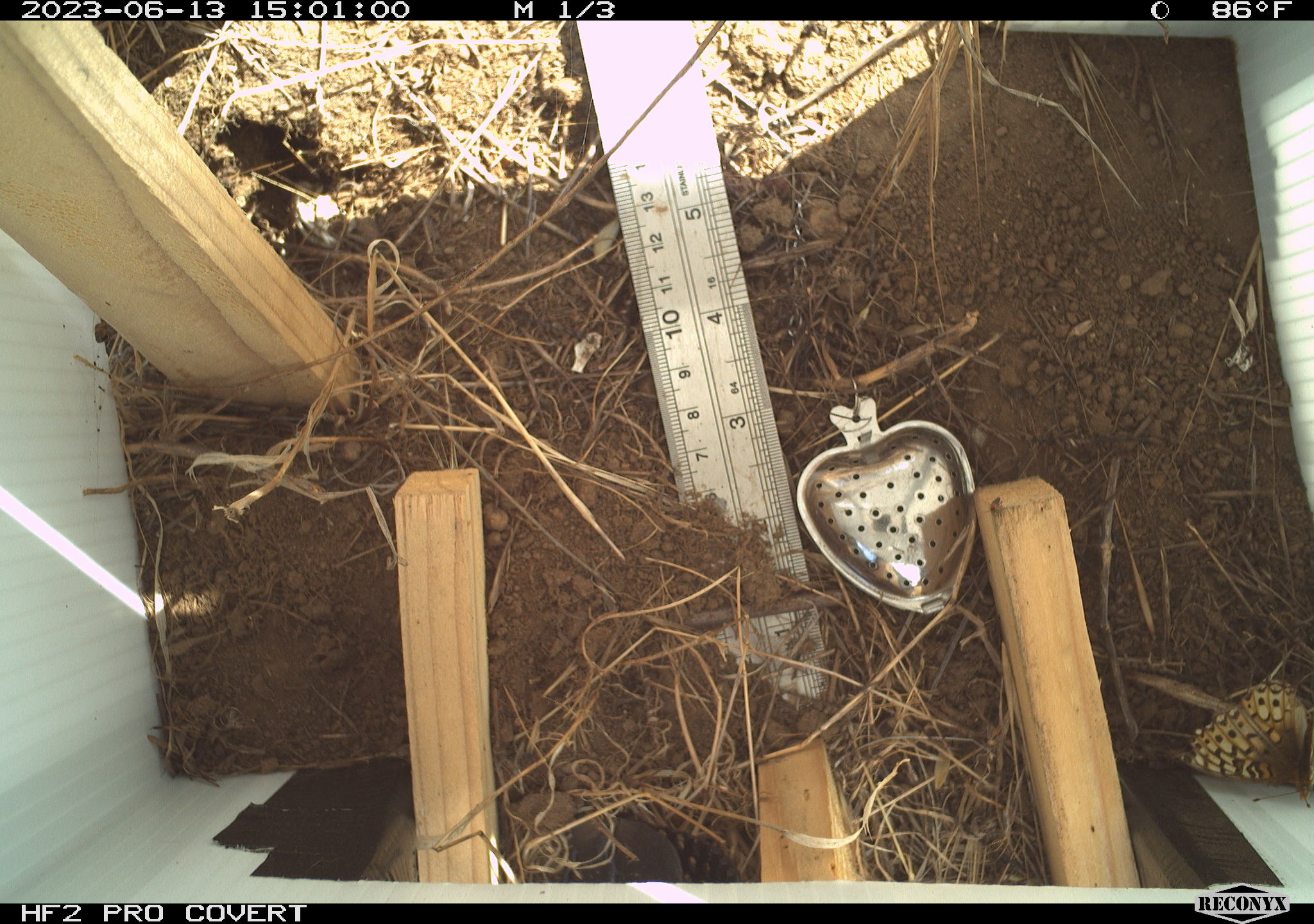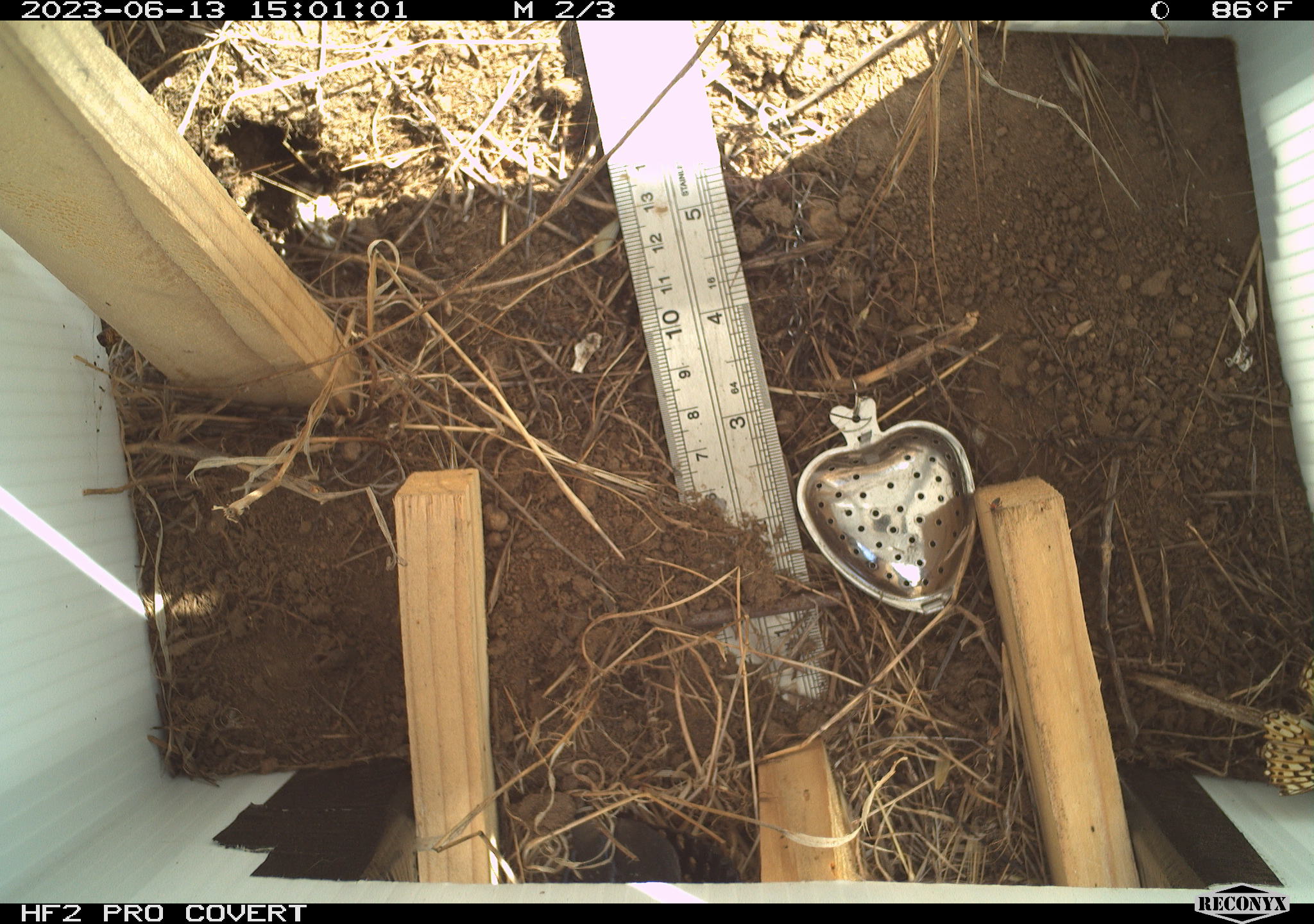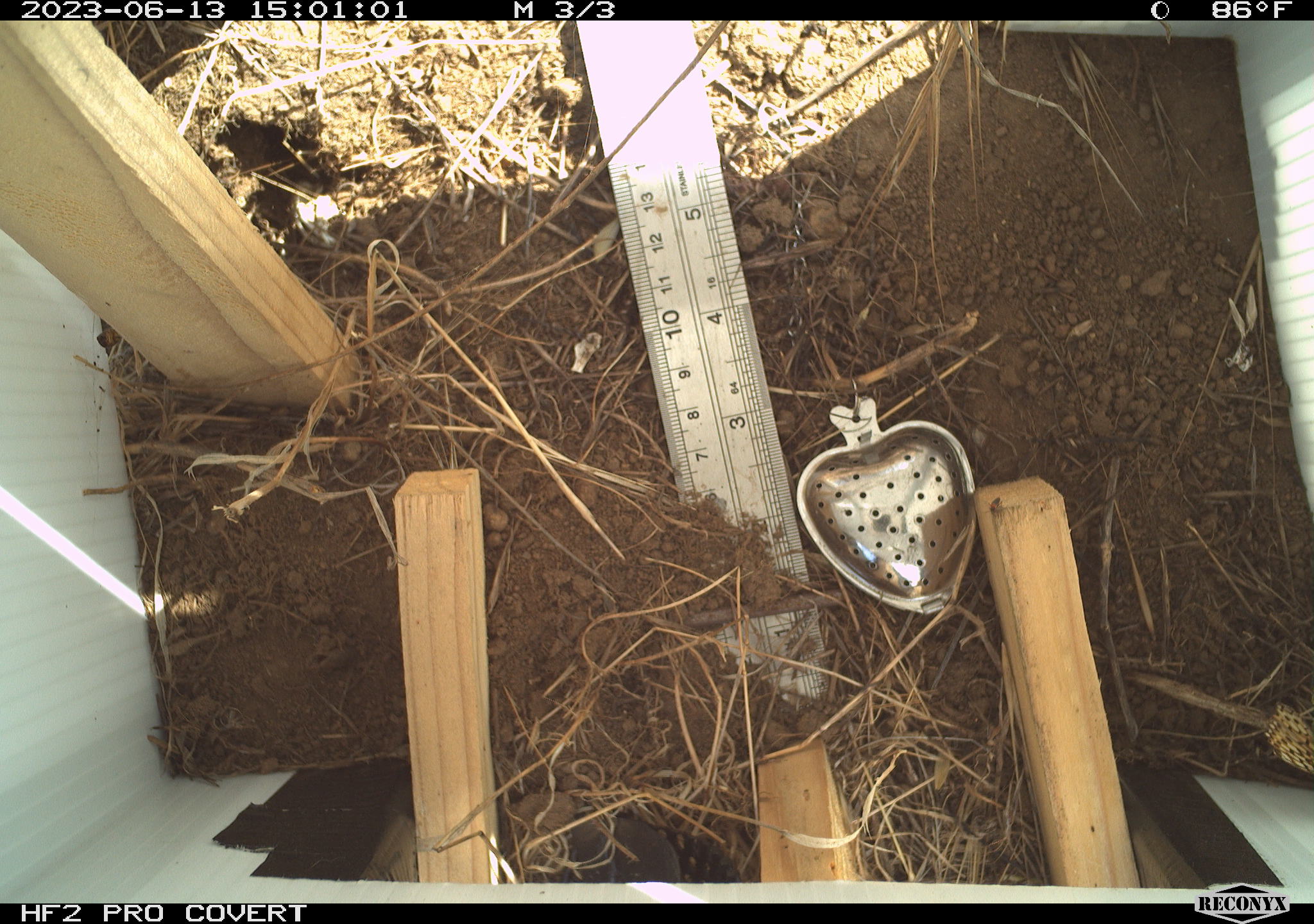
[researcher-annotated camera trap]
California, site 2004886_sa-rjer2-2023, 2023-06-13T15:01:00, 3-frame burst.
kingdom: Animalia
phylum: Arthropoda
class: Insecta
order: Lepidoptera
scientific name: Lepidoptera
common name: butterflies and moths